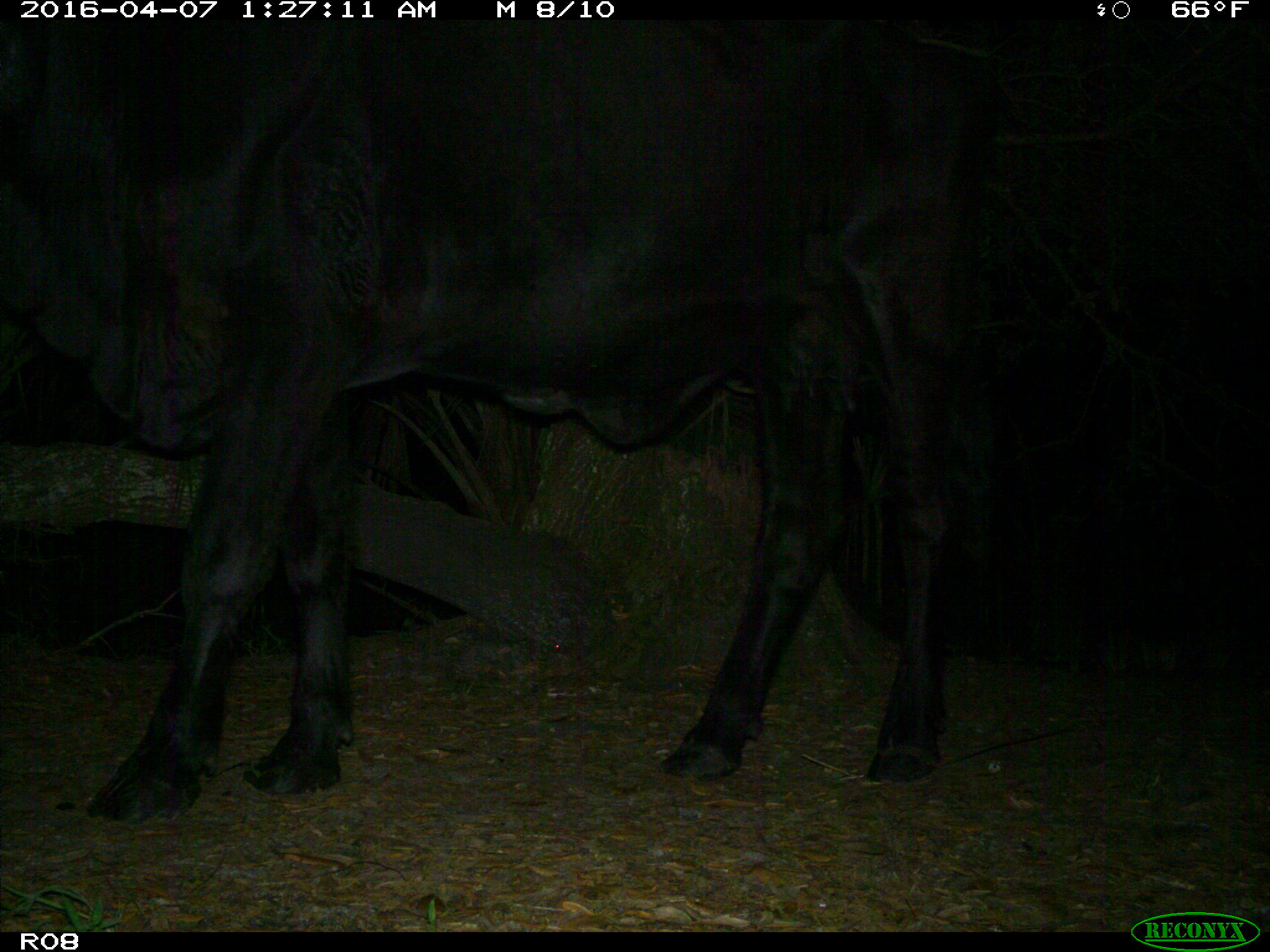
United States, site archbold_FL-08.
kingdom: Animalia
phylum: Chordata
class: Mammalia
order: Artiodactyla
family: Bovidae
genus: Bos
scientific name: Bos taurus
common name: domestic cow